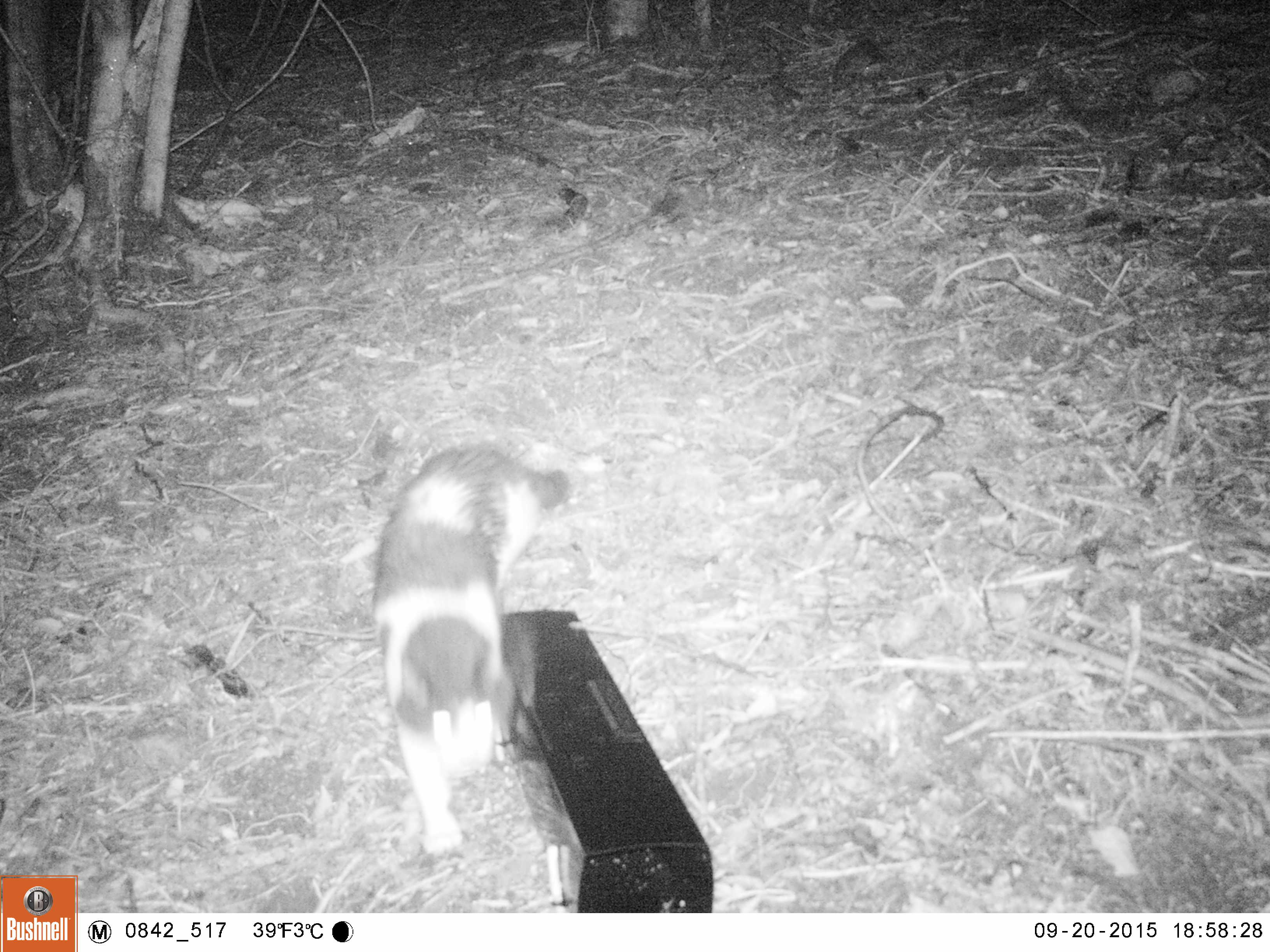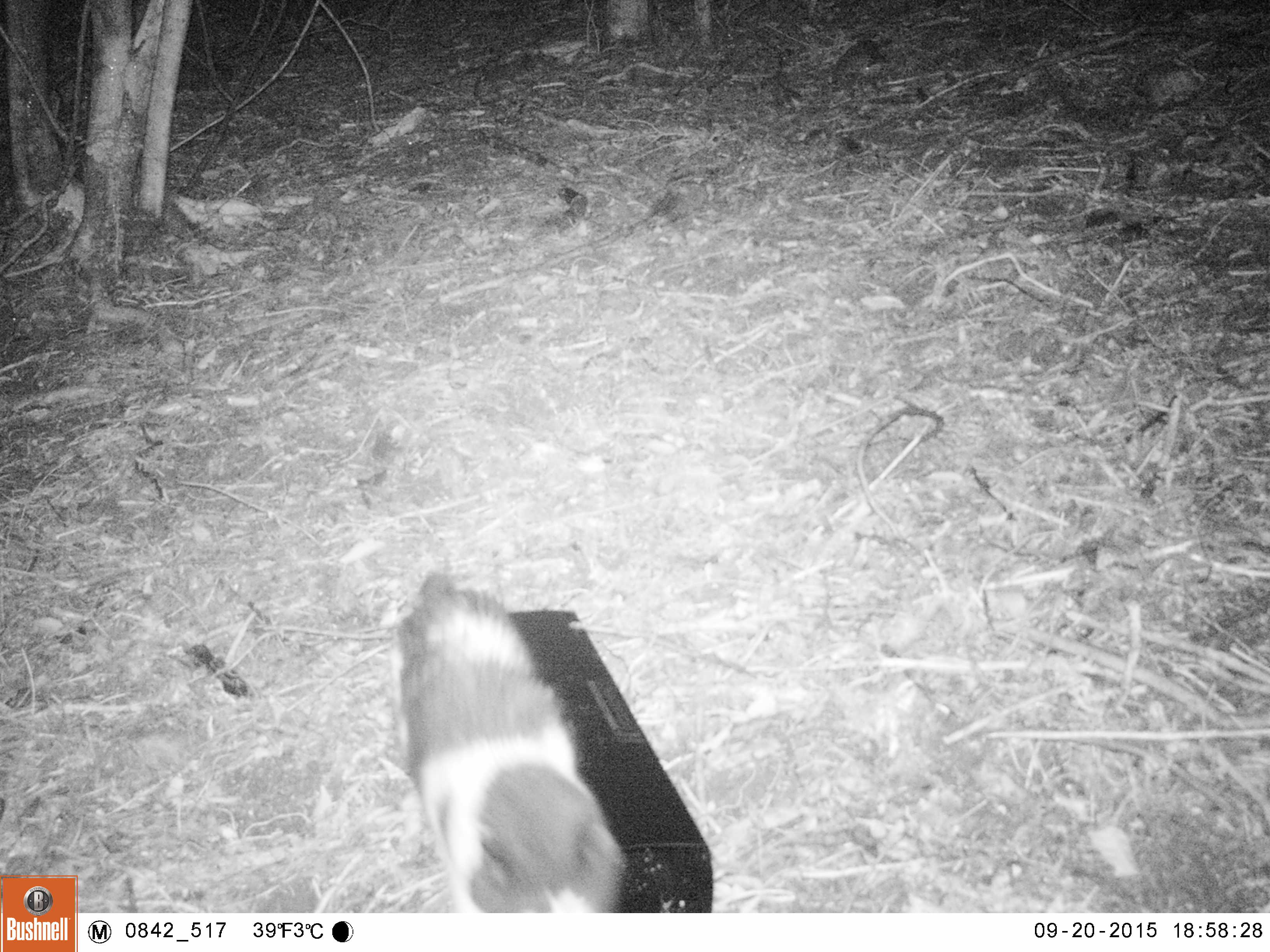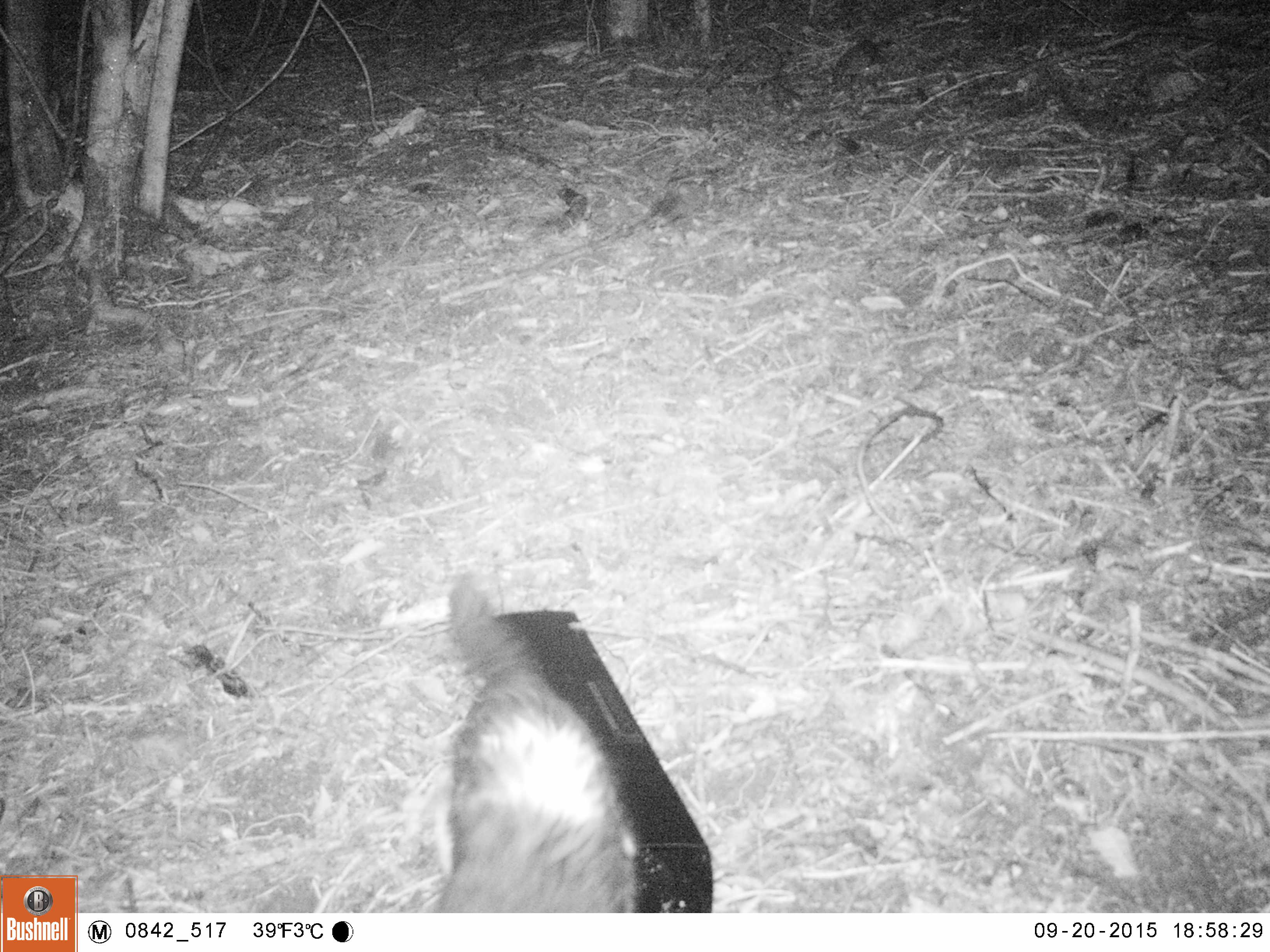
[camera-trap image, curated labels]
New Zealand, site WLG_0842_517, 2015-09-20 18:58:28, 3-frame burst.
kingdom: Animalia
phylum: Chordata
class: Mammalia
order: Carnivora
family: Felidae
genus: Felis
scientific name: Felis catus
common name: domestic cat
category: cat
Cat (domestic cat) (Felis catus).